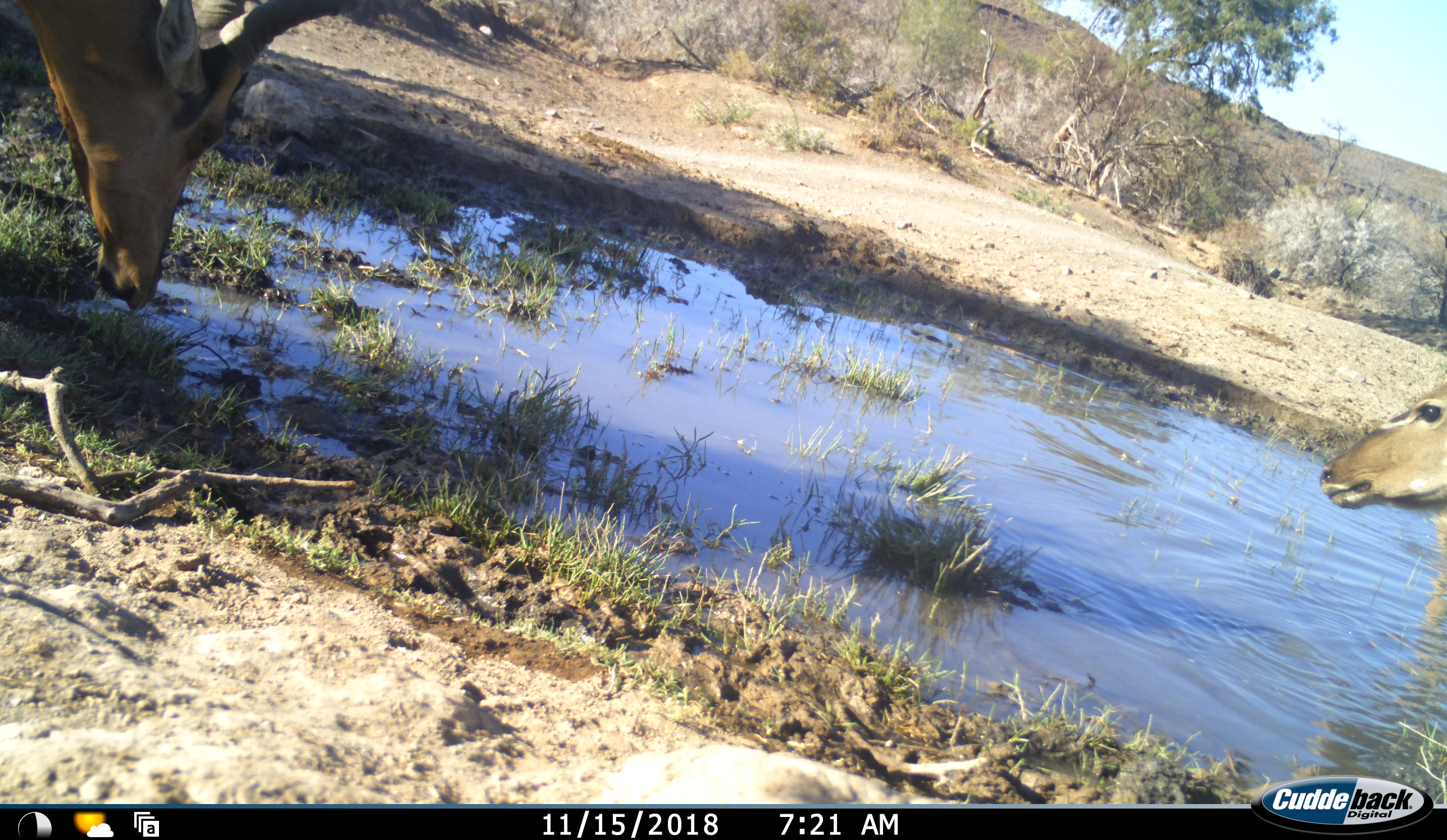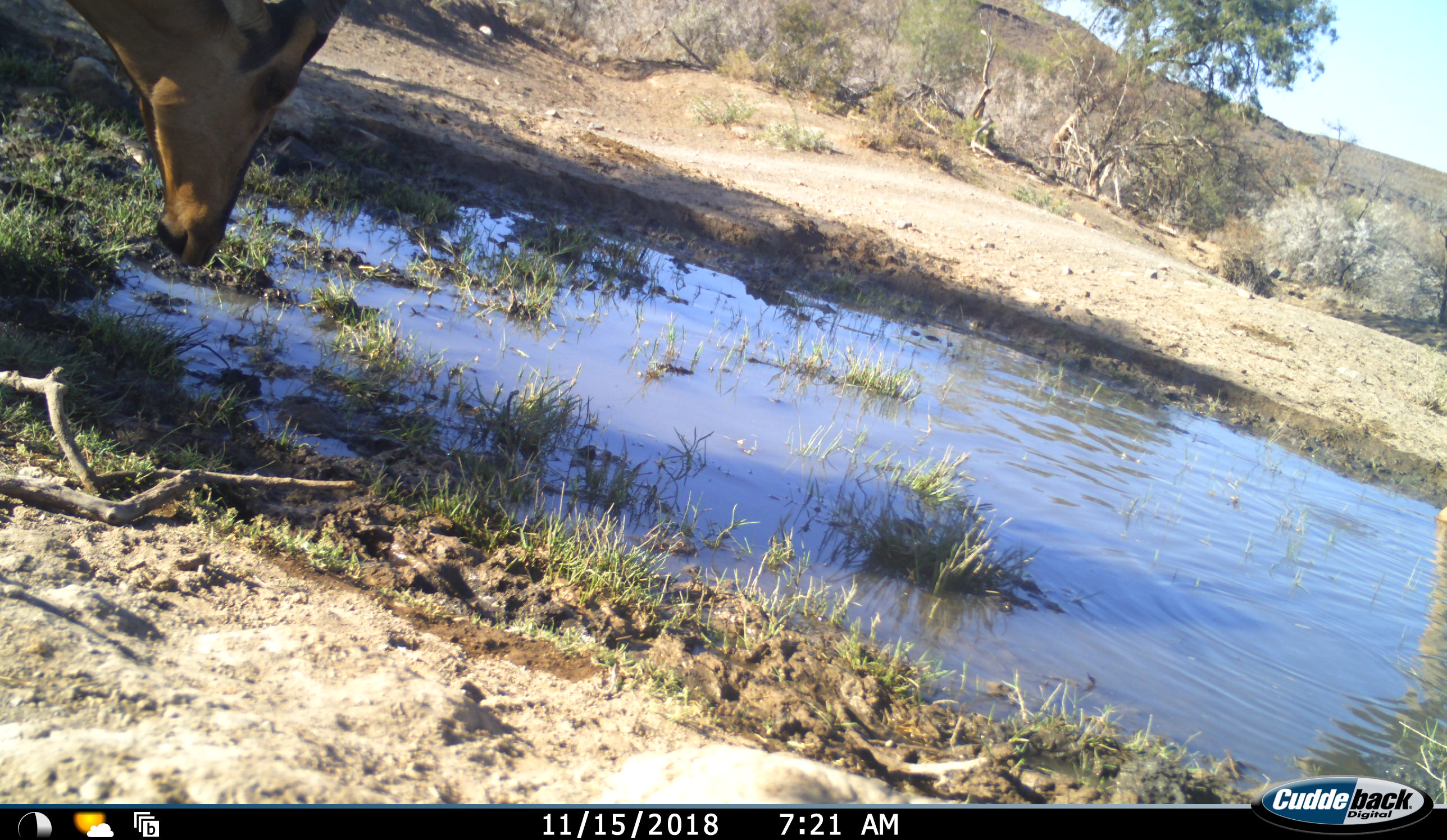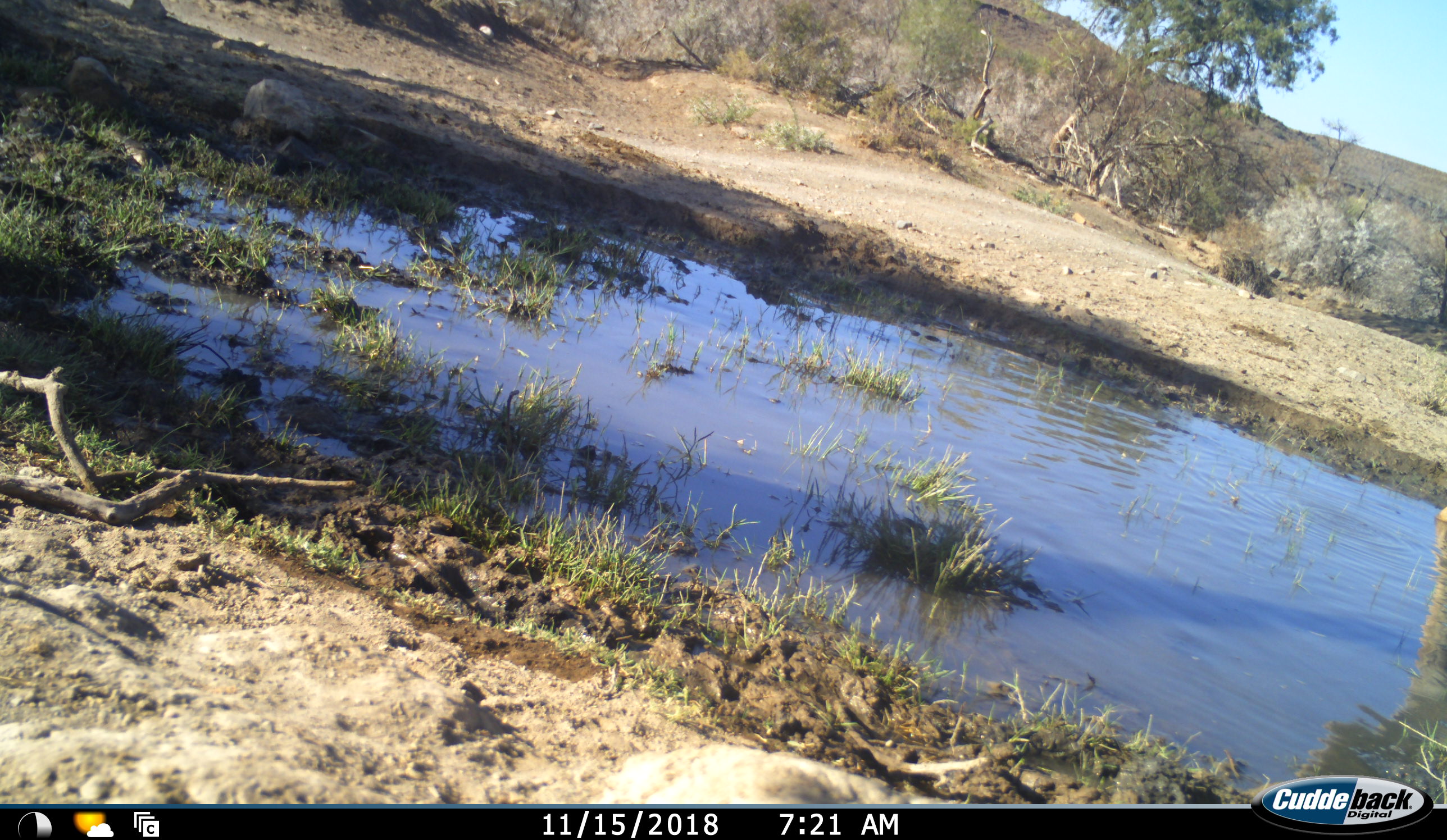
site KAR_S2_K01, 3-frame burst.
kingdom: Animalia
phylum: Chordata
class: Mammalia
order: Artiodactyla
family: Bovidae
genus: Tragelaphus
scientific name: Tragelaphus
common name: kudu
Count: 1.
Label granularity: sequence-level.